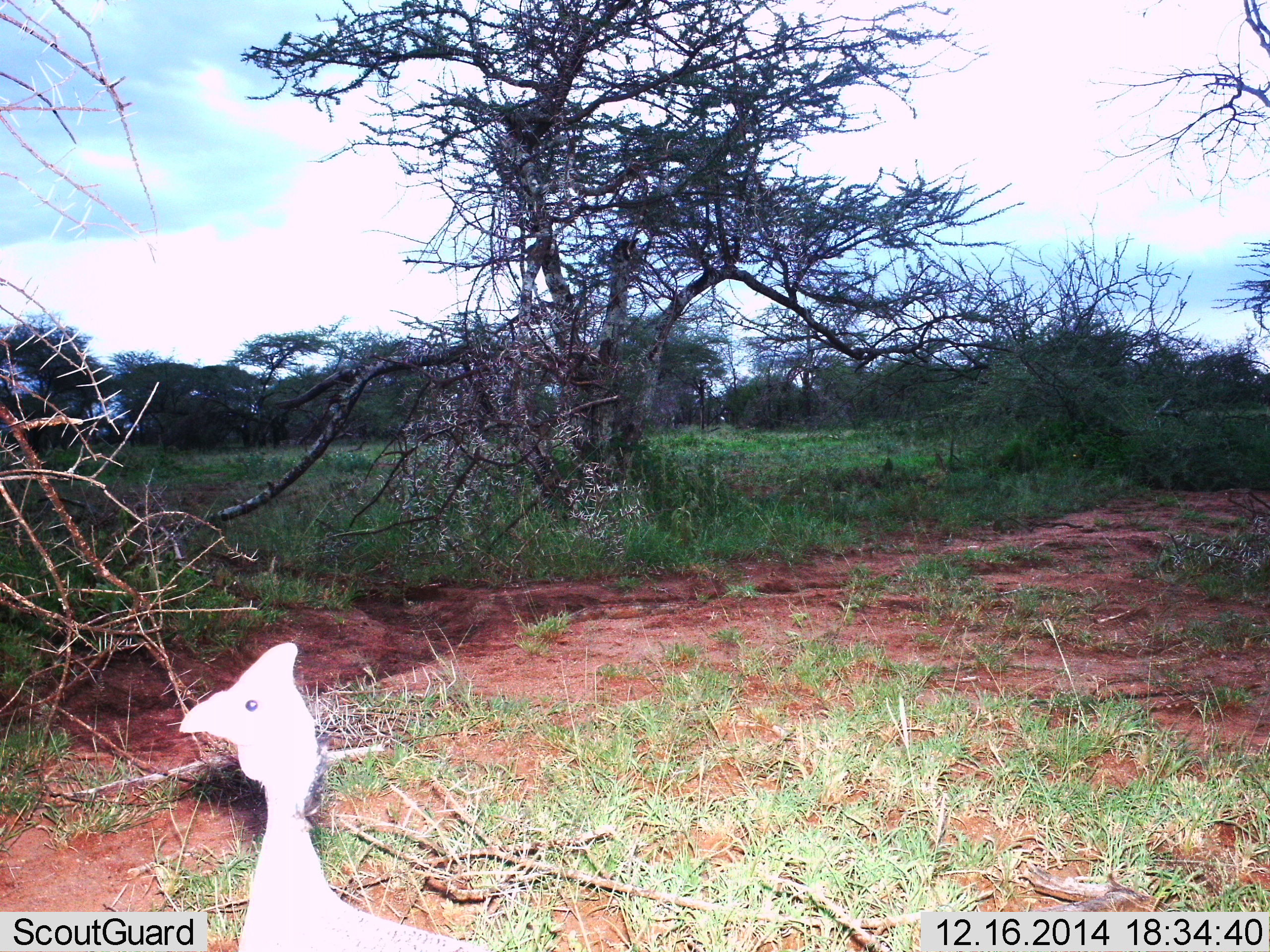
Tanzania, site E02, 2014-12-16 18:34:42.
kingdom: Animalia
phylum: Chordata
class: Aves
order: Galliformes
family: Numididae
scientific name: Numididae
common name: guinea fowl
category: guineafowl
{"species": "guineafowl (guinea fowl) (Numididae)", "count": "1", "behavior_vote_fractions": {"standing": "100%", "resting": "0%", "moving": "0%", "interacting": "0%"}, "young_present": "0%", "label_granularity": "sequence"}